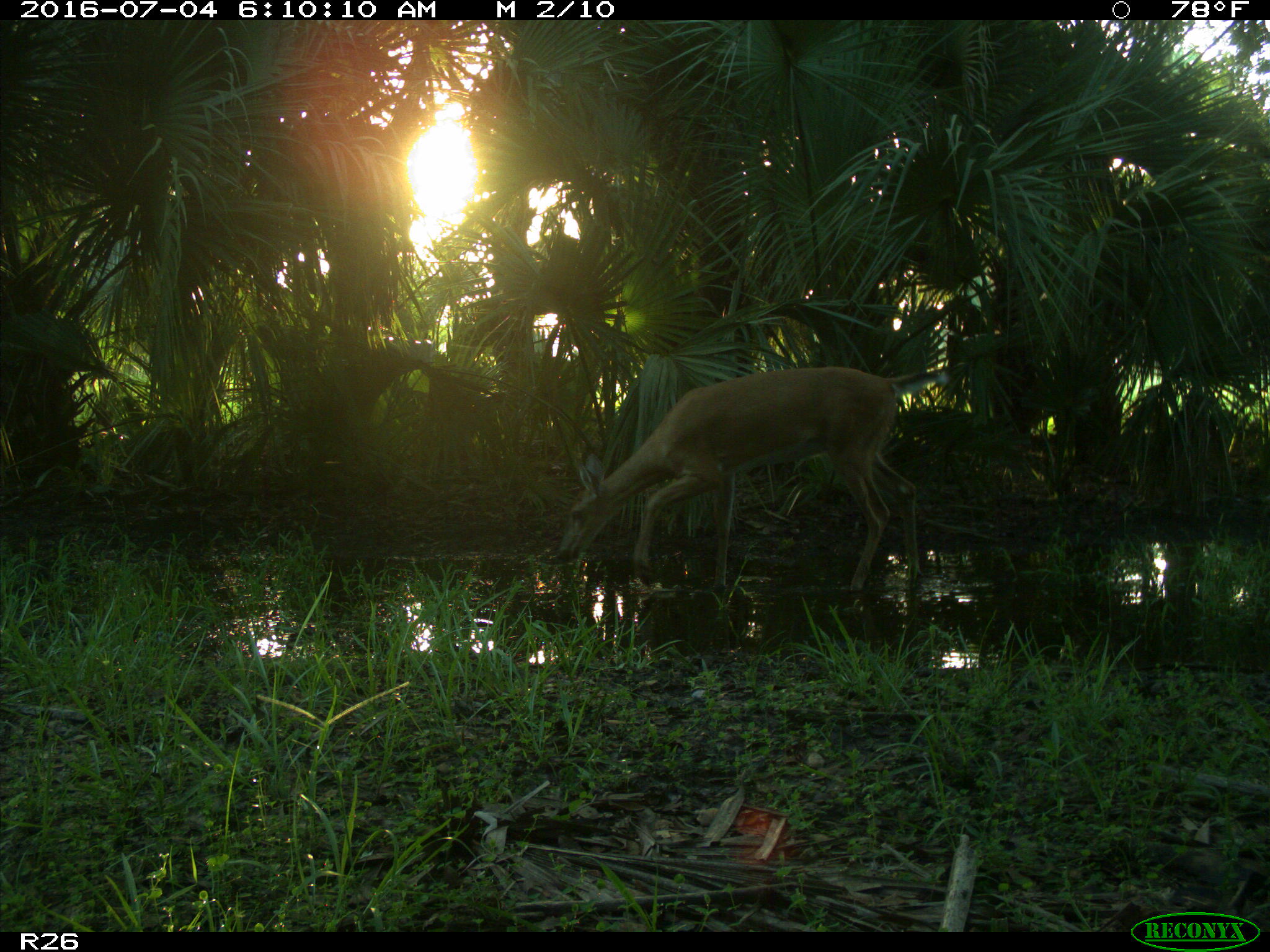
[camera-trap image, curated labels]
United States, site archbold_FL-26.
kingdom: Animalia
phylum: Chordata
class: Mammalia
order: Artiodactyla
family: Cervidae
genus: Odocoileus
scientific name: Odocoileus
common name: deer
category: unidentified deer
Unidentified deer (deer) (Odocoileus).